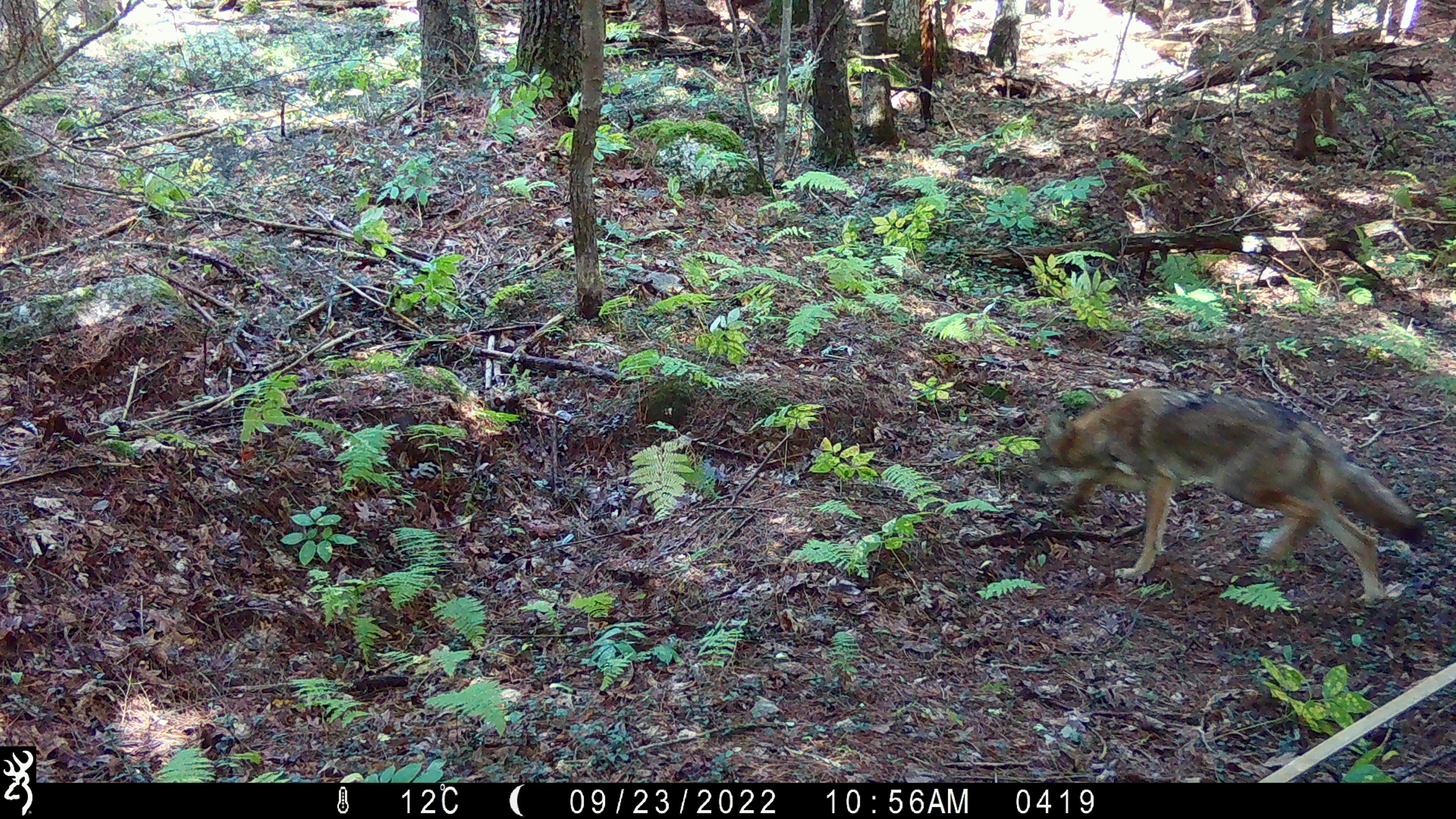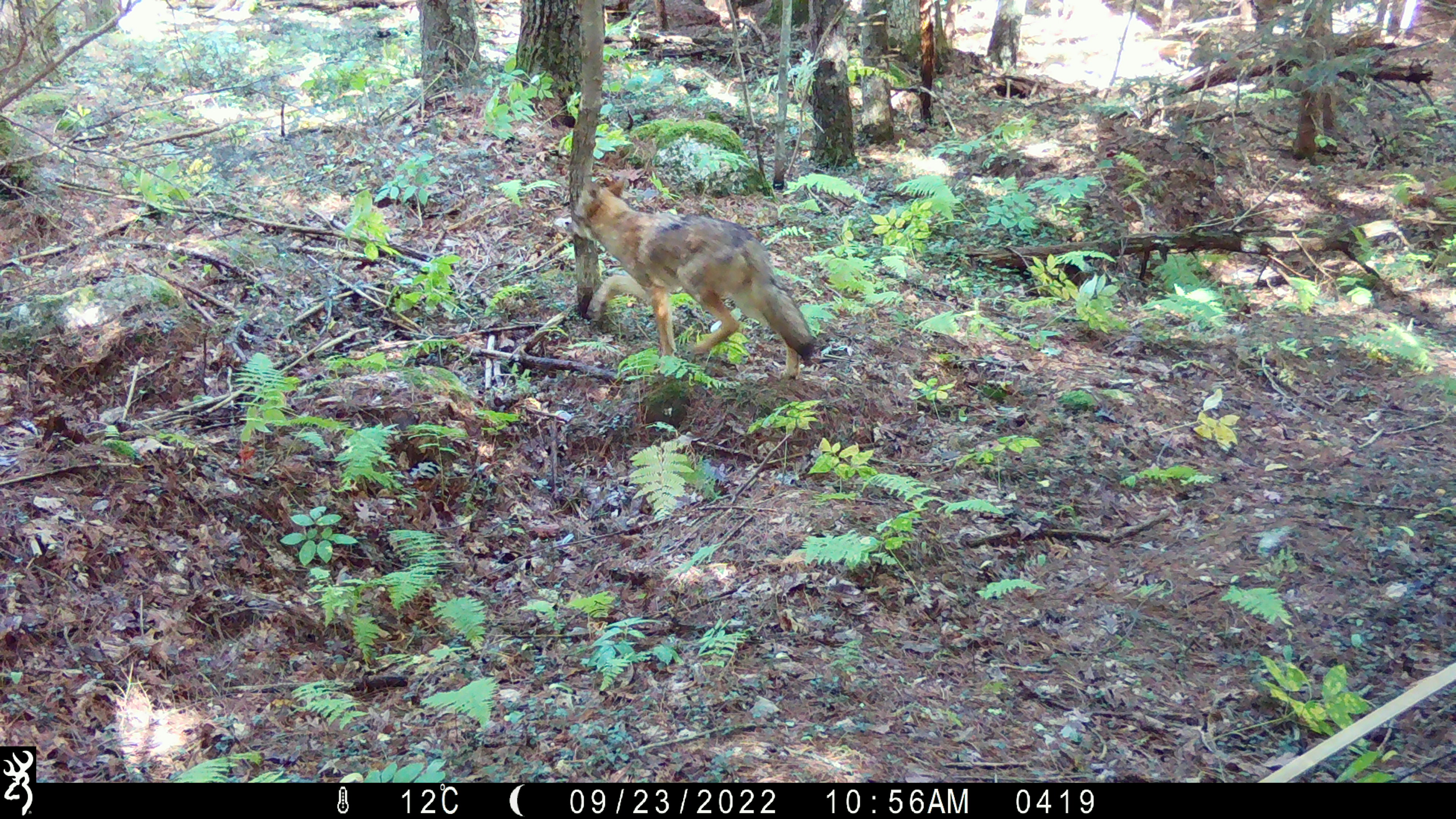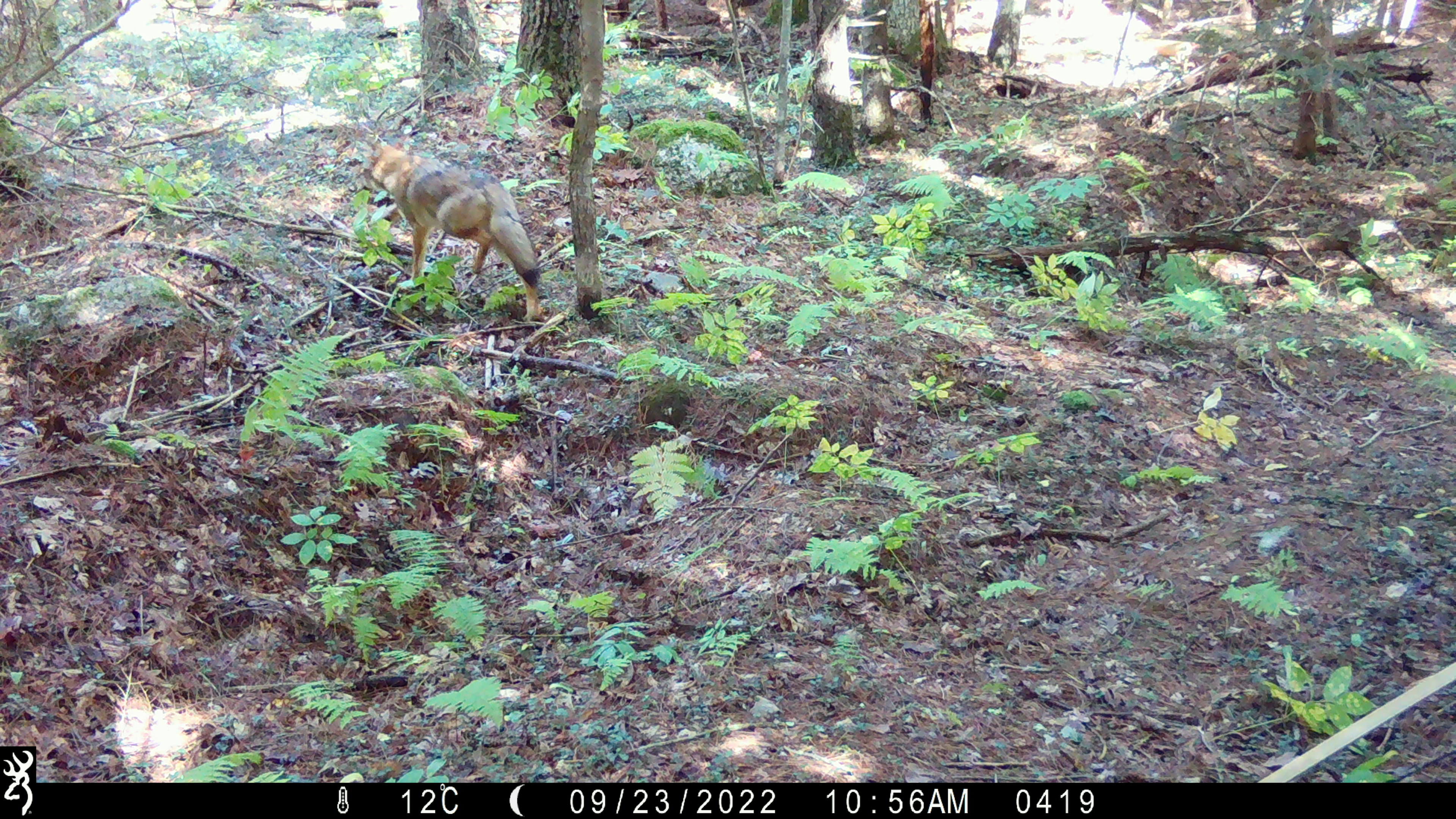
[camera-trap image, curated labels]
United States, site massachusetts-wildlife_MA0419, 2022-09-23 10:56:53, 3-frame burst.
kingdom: Animalia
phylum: Chordata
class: Mammalia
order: Carnivora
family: Canidae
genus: Canis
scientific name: Canis latrans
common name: coyote